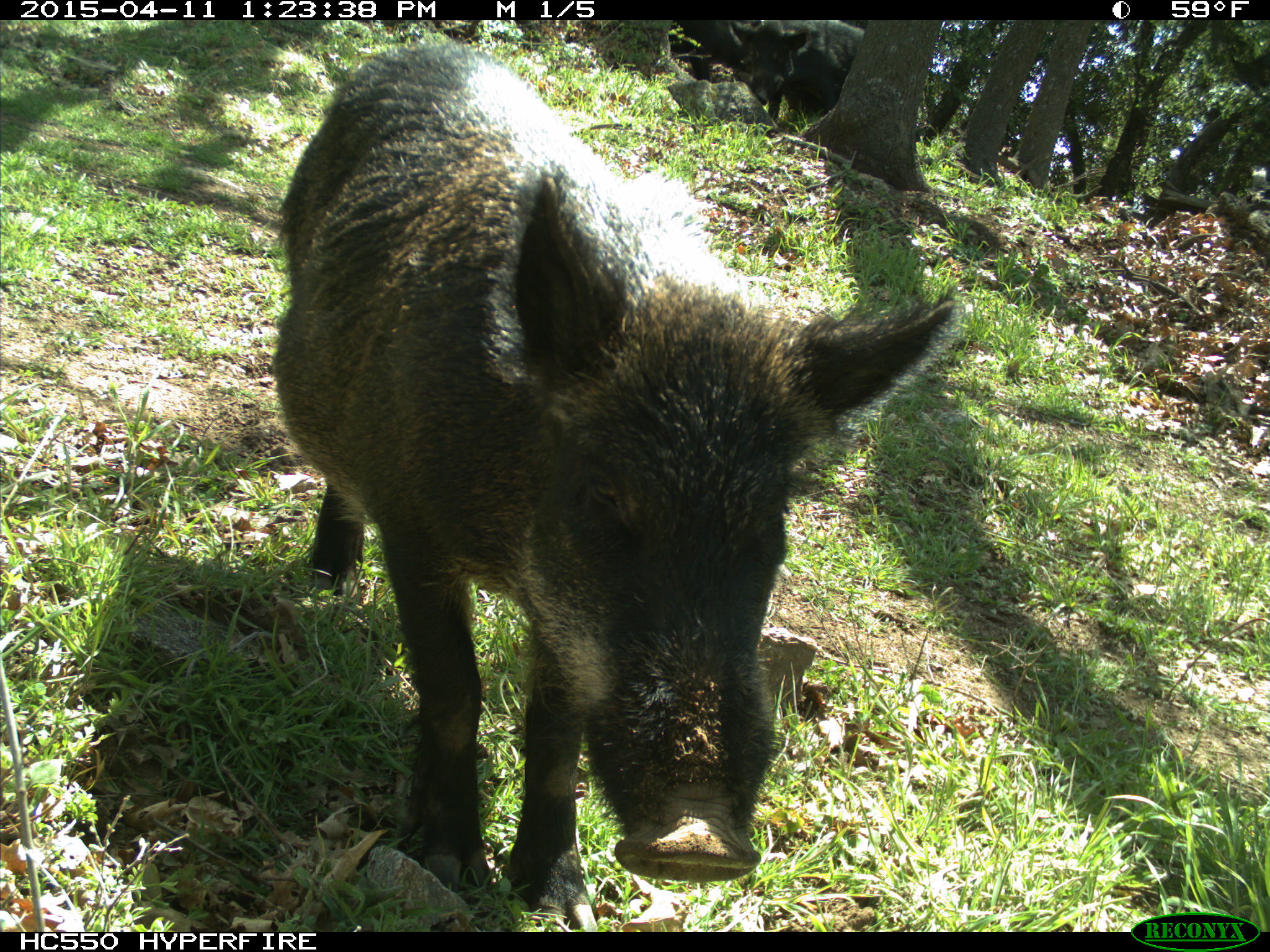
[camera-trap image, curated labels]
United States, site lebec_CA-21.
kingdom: Animalia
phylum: Chordata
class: Mammalia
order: Artiodactyla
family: Suidae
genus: Sus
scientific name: Sus scrofa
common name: wild boar